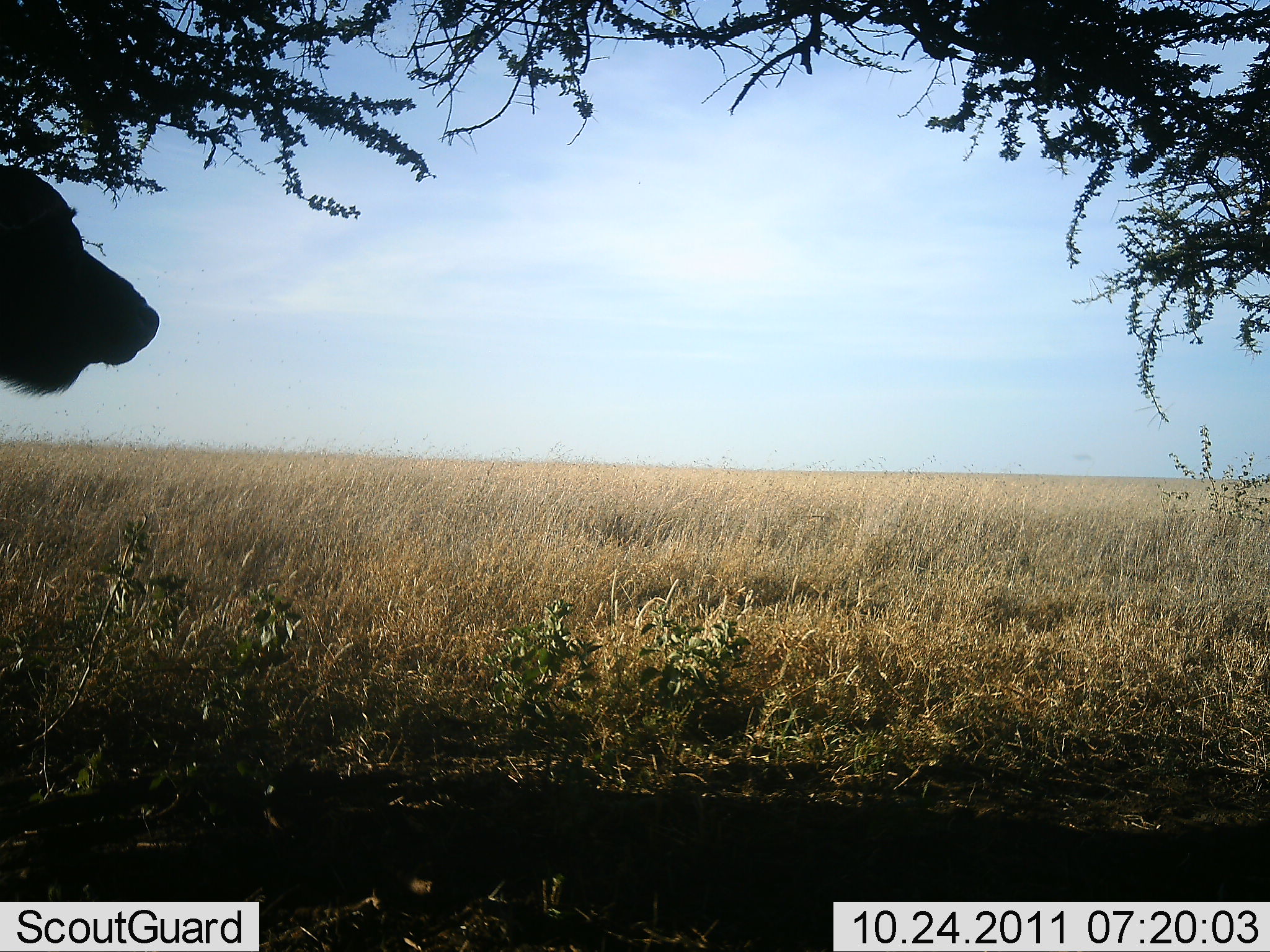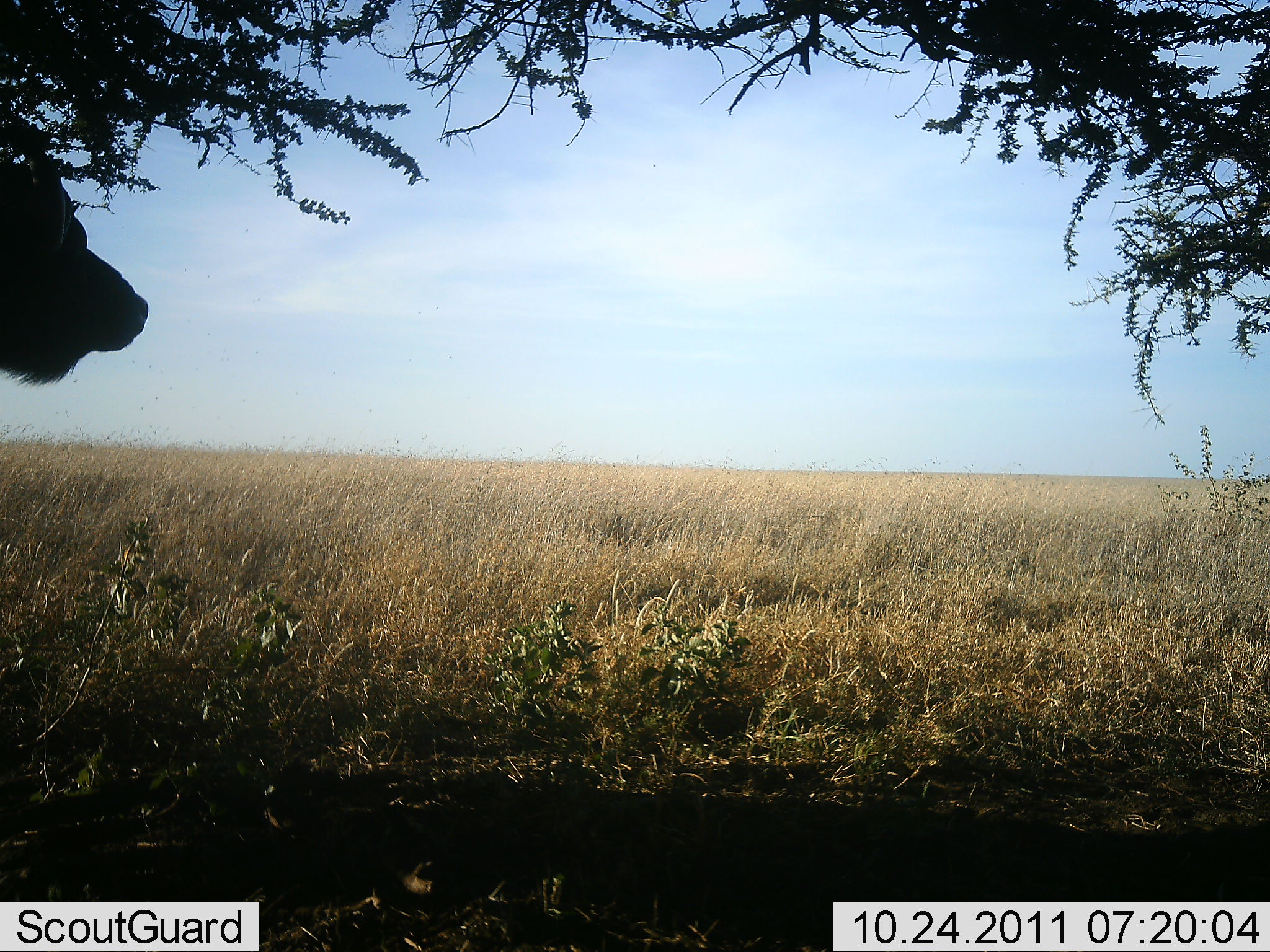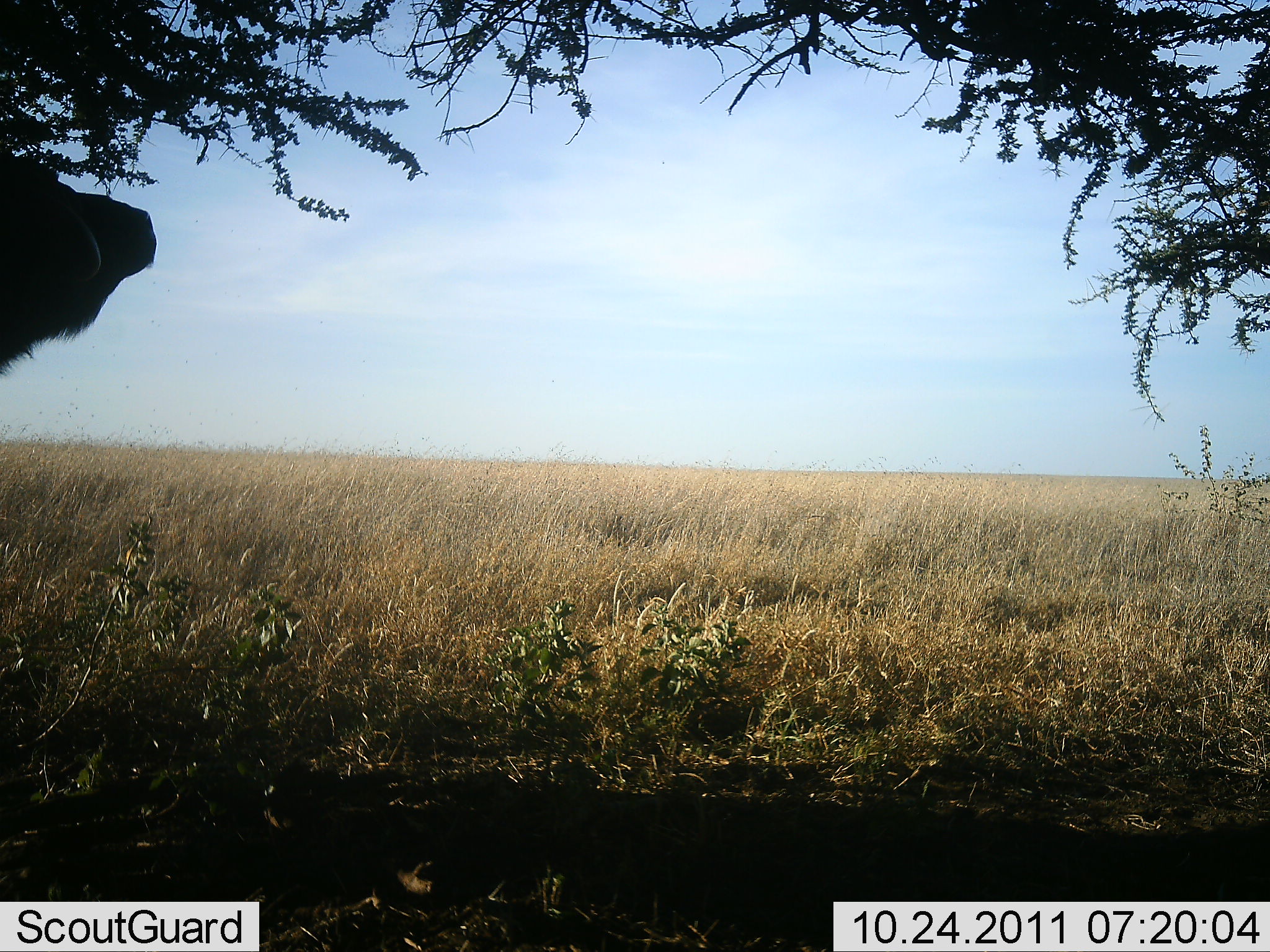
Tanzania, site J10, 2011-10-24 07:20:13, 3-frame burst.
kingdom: Animalia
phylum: Chordata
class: Mammalia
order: Artiodactyla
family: Bovidae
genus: Syncerus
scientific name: Syncerus caffer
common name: cape buffalo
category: buffalo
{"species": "buffalo (cape buffalo) (Syncerus caffer)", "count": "1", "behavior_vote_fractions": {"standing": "89%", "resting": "11%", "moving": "0%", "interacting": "0%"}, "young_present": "0%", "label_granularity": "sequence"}